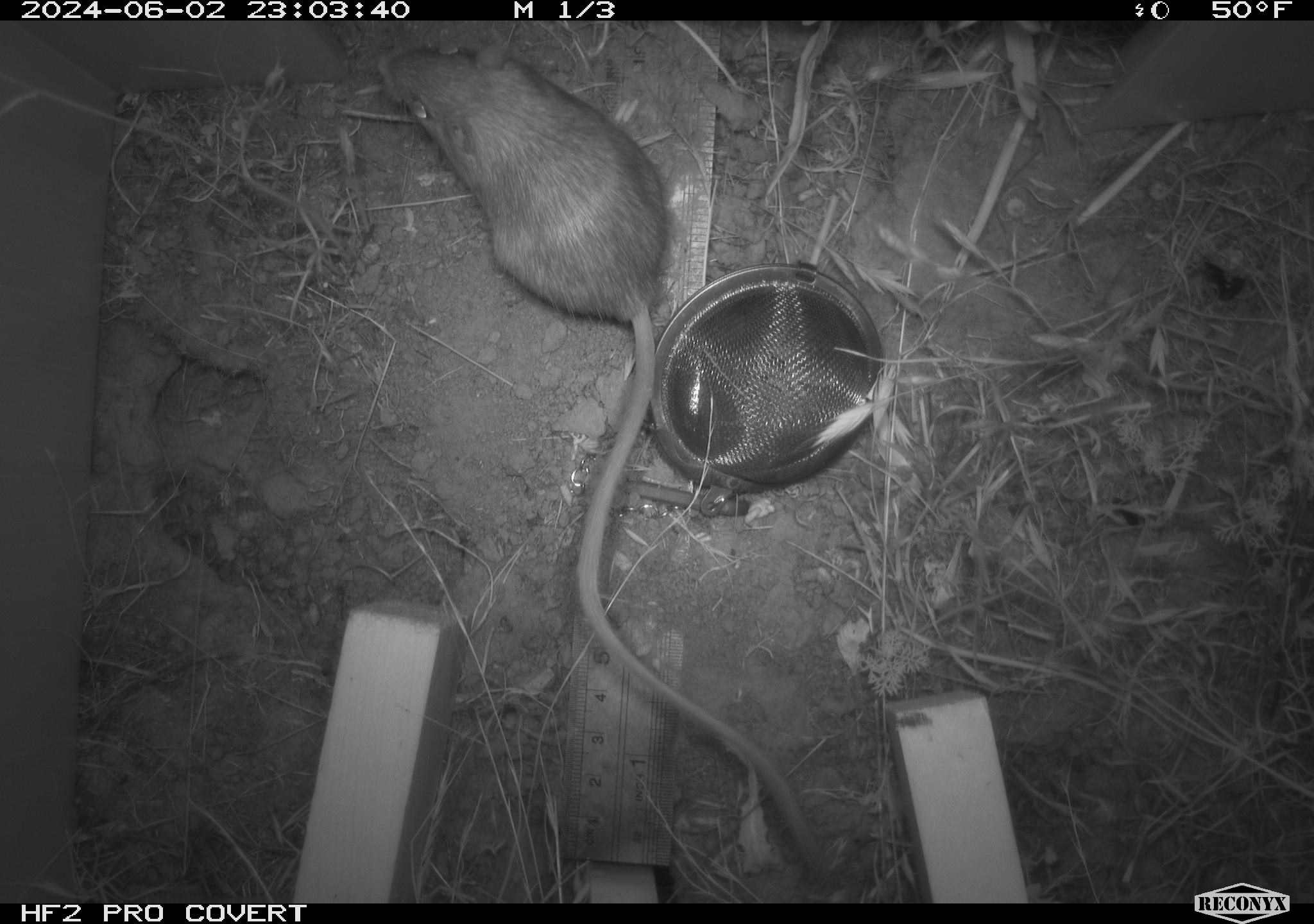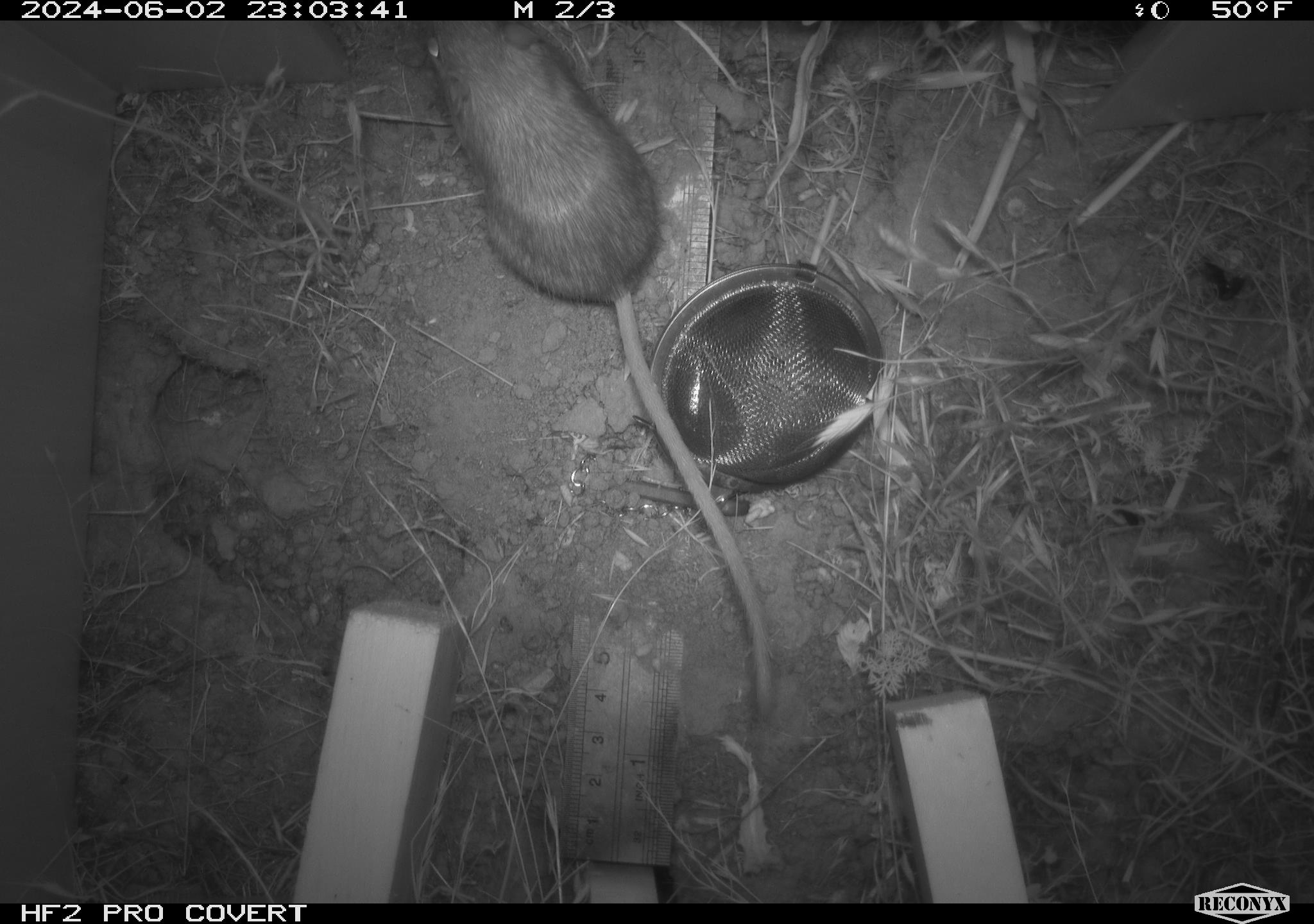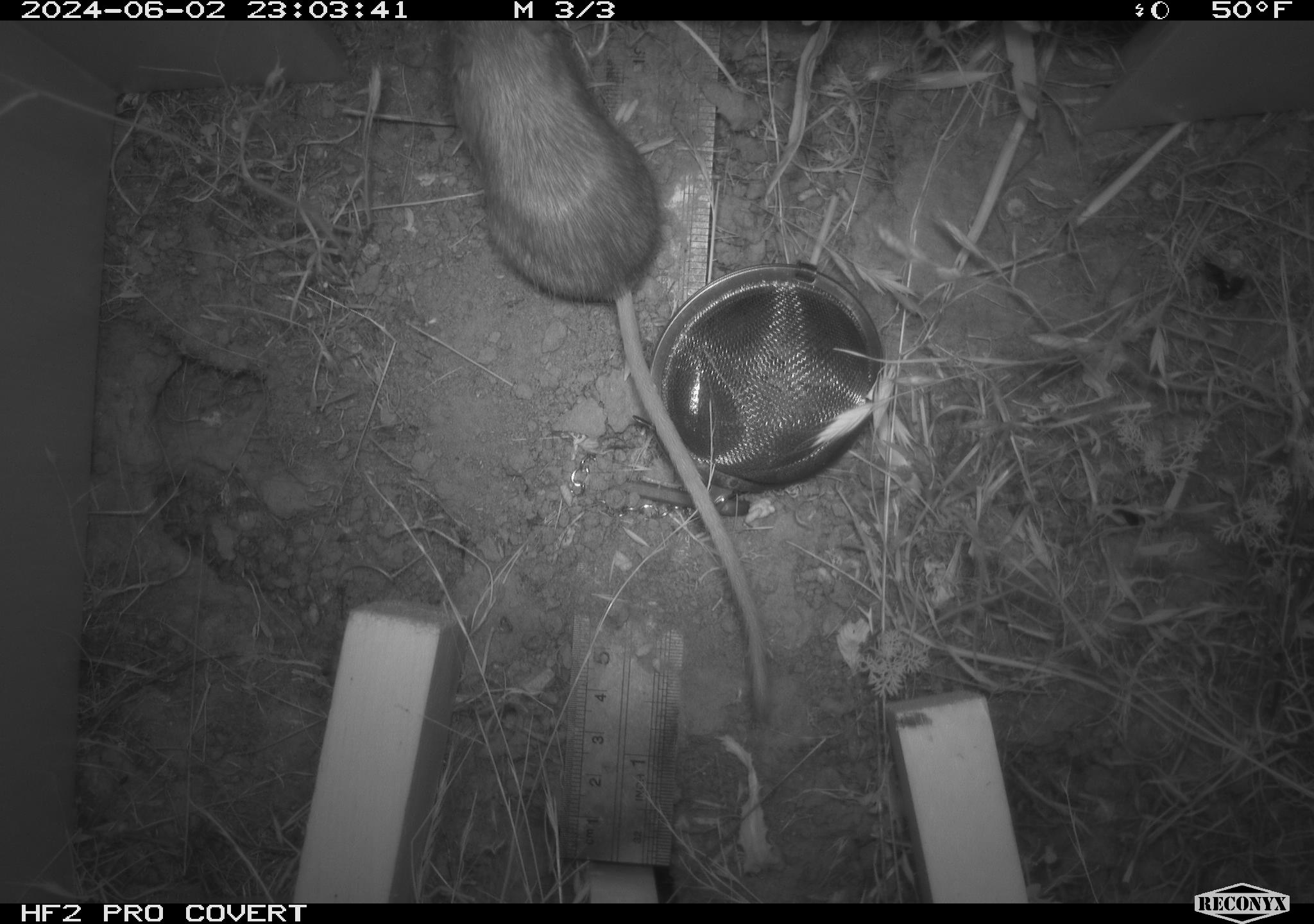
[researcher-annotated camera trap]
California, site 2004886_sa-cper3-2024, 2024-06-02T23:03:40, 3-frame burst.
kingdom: Animalia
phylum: Chordata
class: Mammalia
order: Rodentia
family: Heteromyidae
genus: Dipodomys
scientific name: Dipodomys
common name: kangaroo rats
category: dipodomys species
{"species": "dipodomys species (kangaroo rats) (Dipodomys)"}